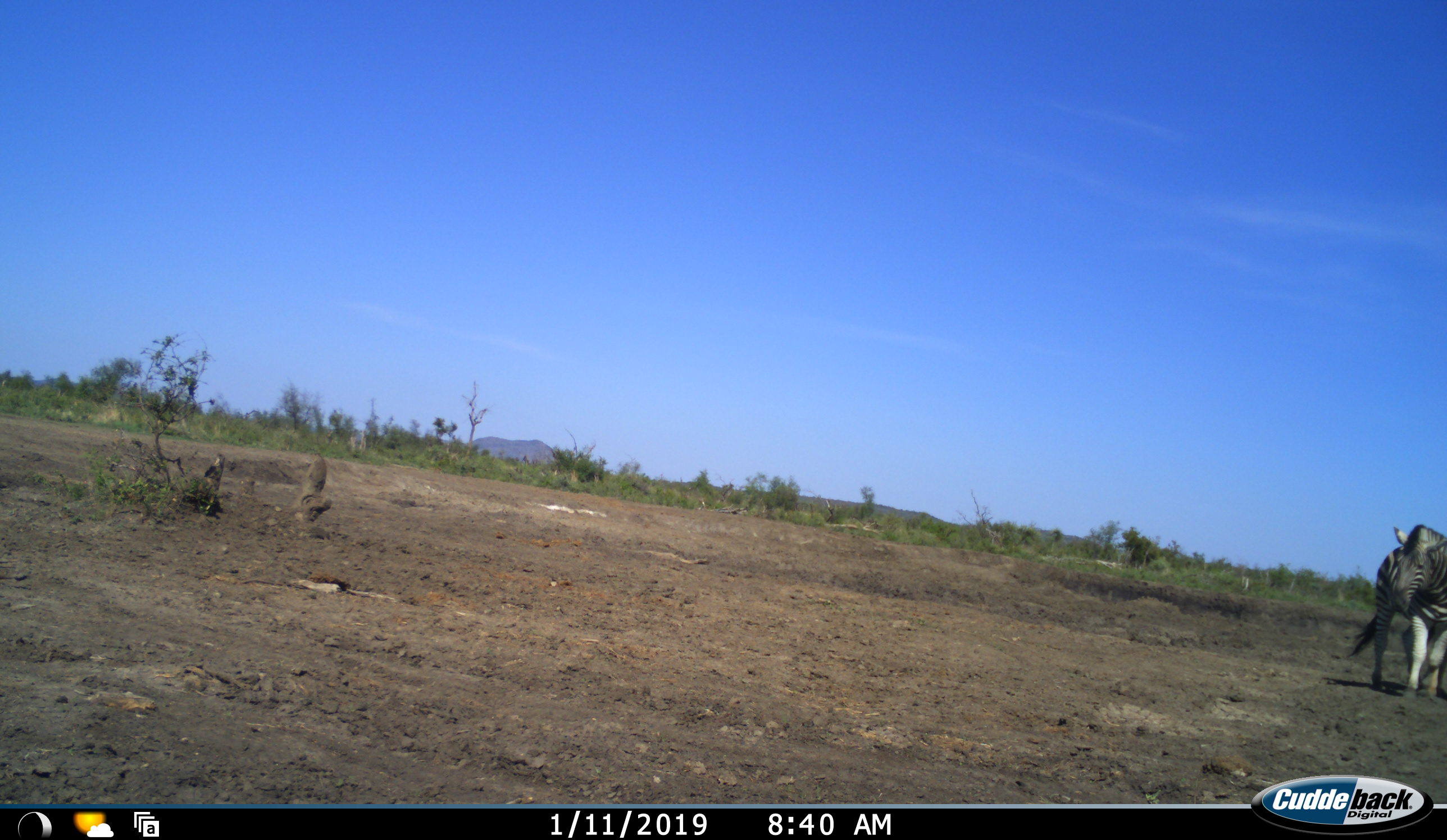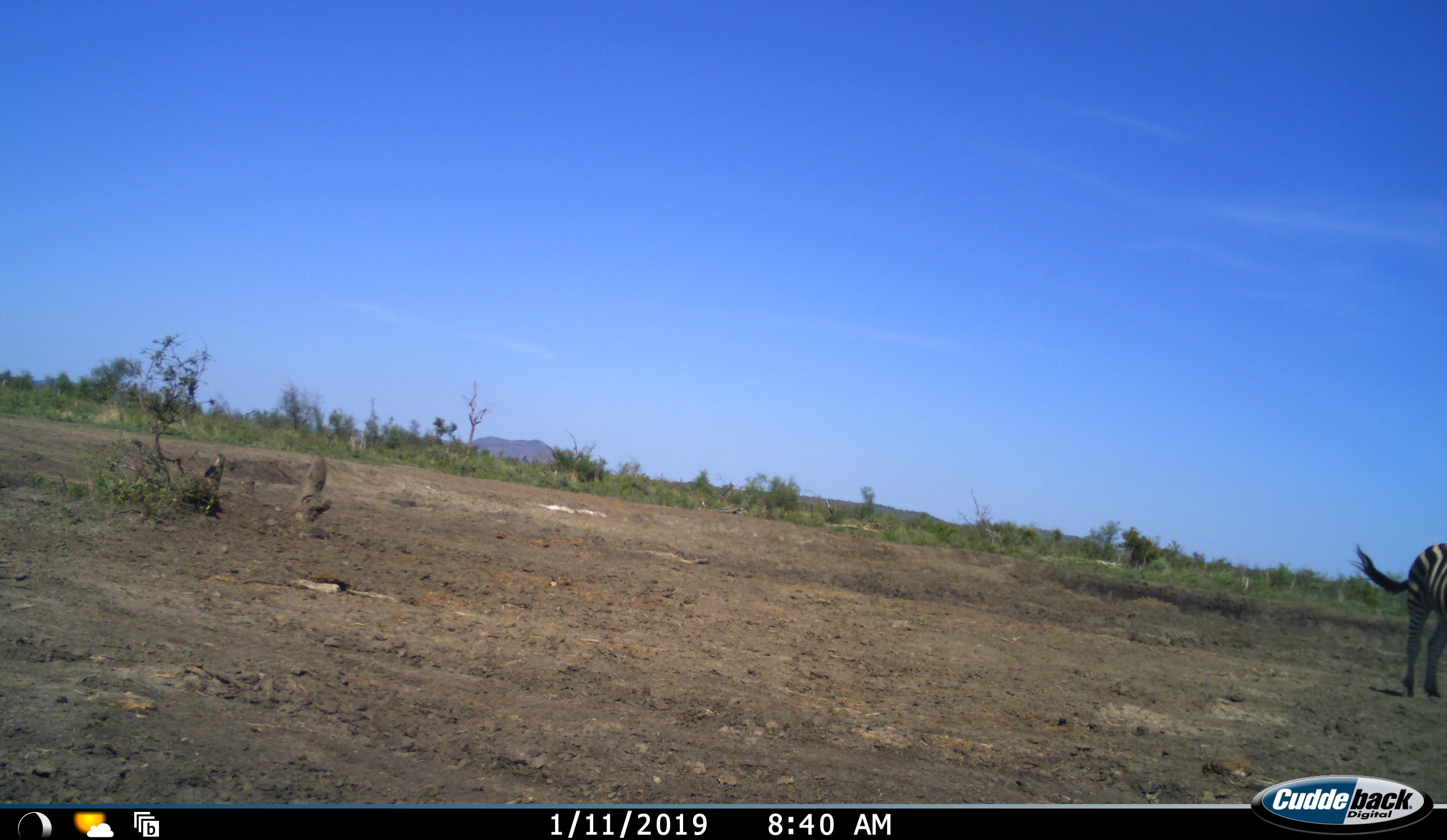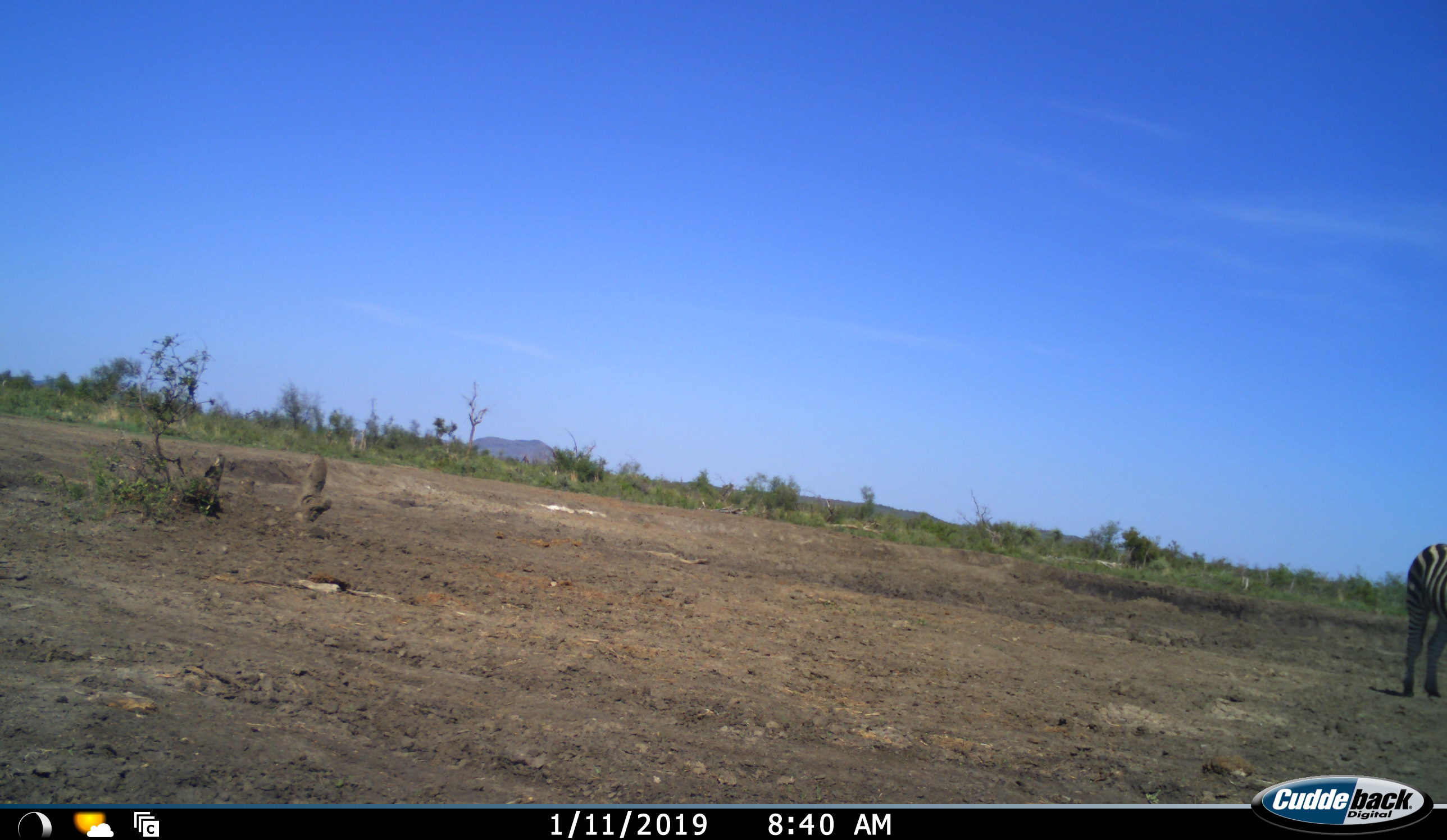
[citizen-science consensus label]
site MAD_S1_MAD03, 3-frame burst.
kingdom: Animalia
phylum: Chordata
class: Mammalia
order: Perissodactyla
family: Equidae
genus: Equus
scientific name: Equus quagga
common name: plains zebra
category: zebraplains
Zebraplains (plains zebra) (Equus quagga), count 1. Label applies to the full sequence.